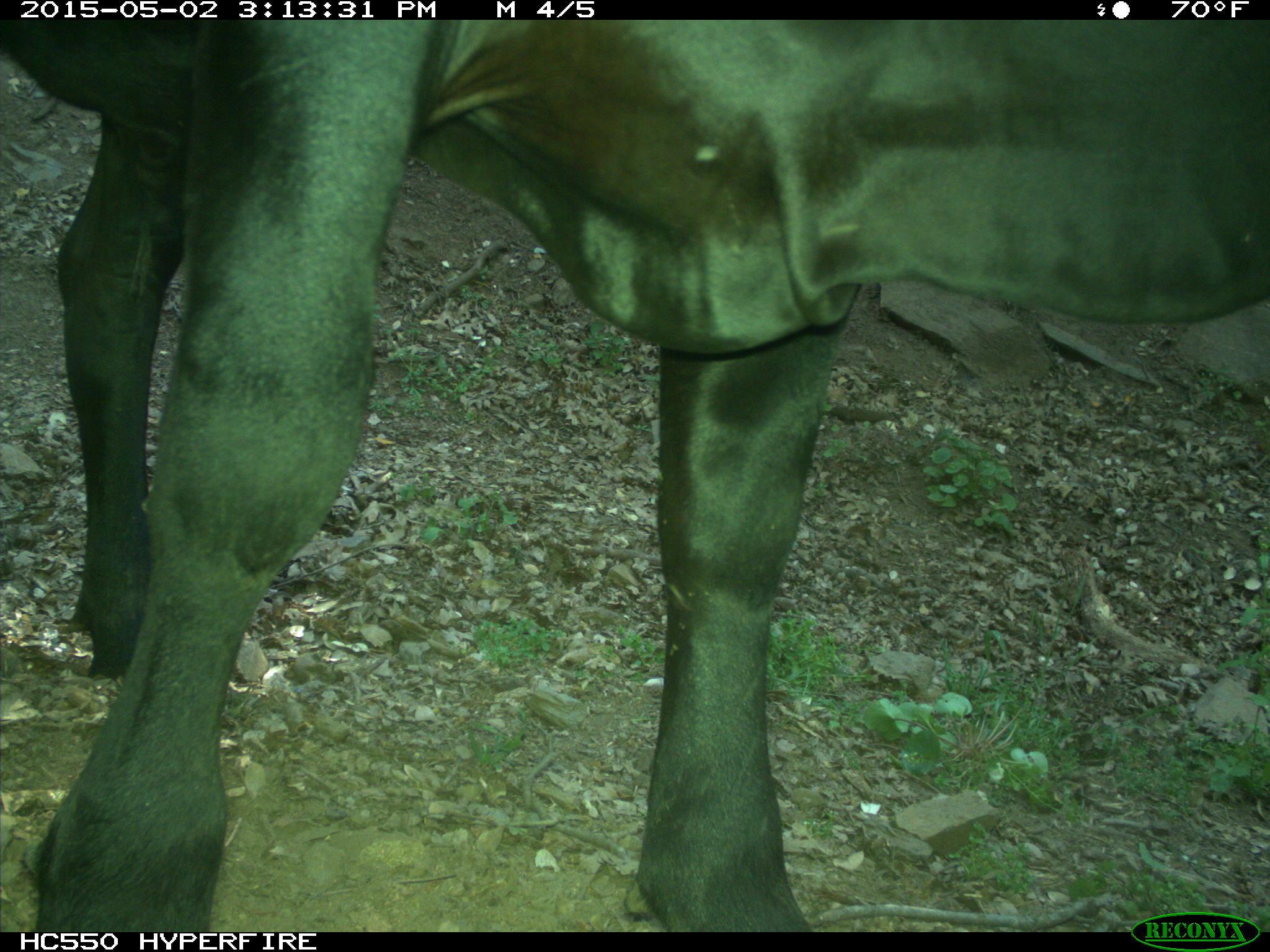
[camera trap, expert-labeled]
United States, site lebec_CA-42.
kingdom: Animalia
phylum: Chordata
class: Mammalia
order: Artiodactyla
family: Bovidae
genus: Bos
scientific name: Bos taurus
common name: domestic cow